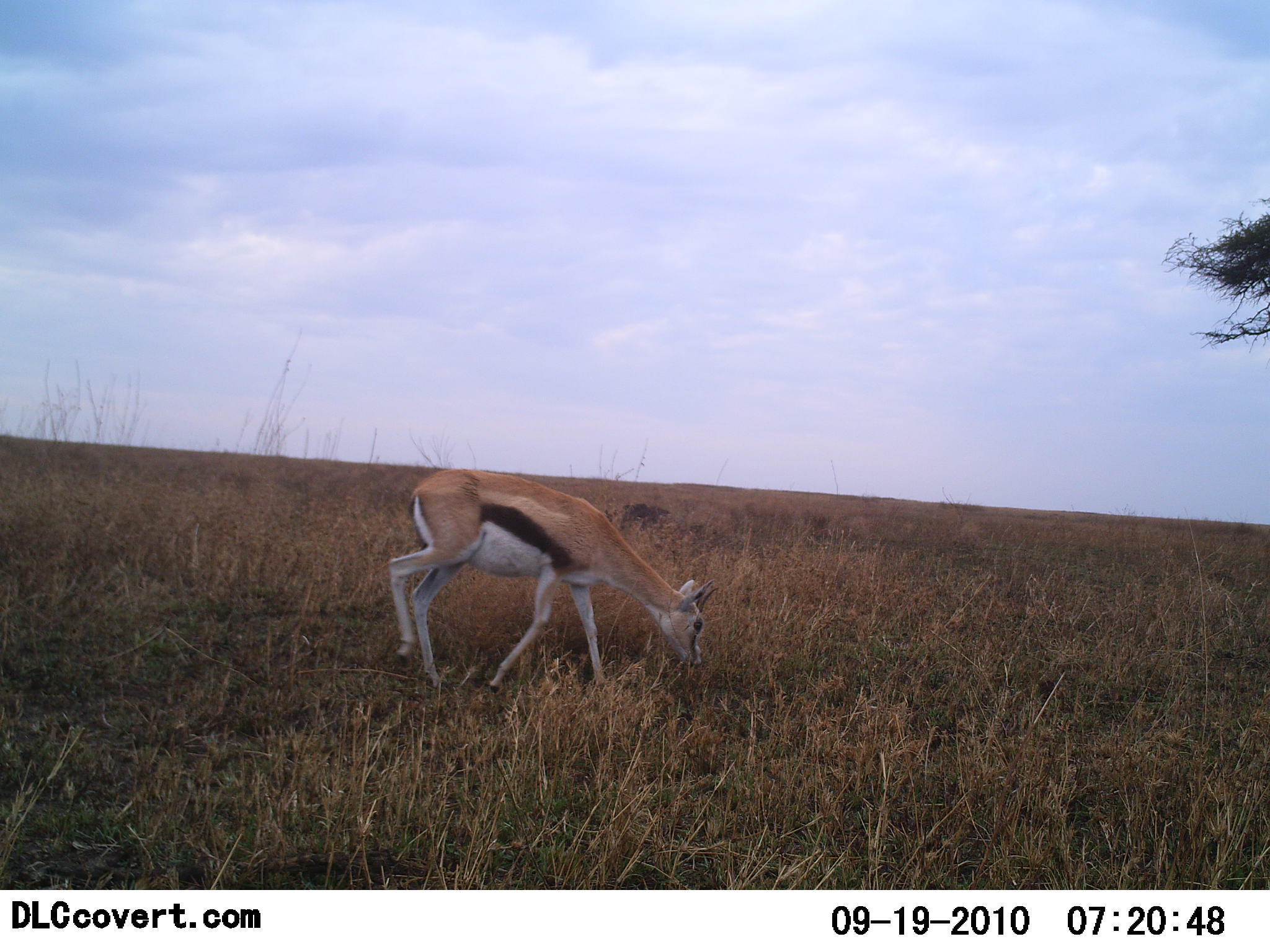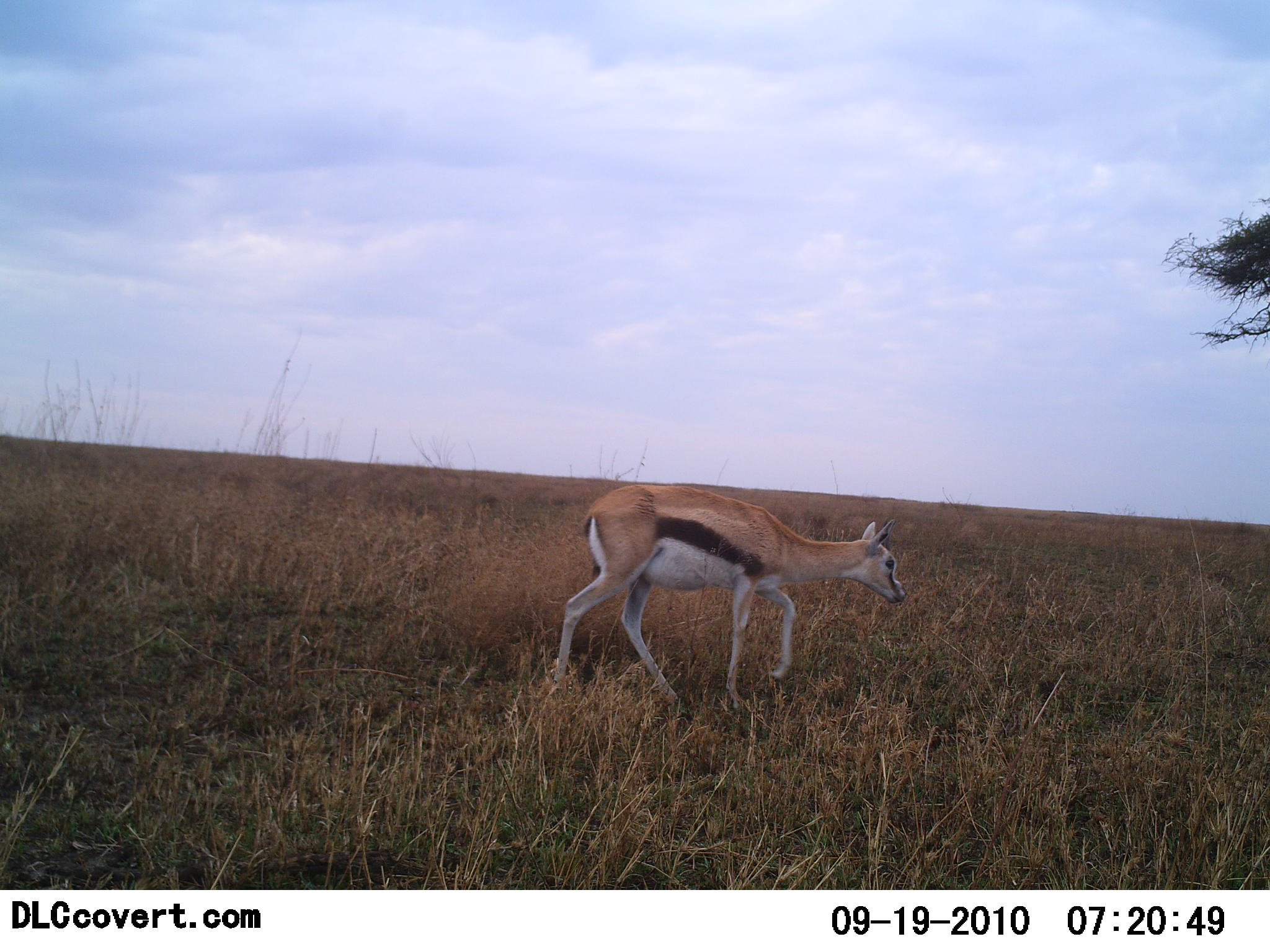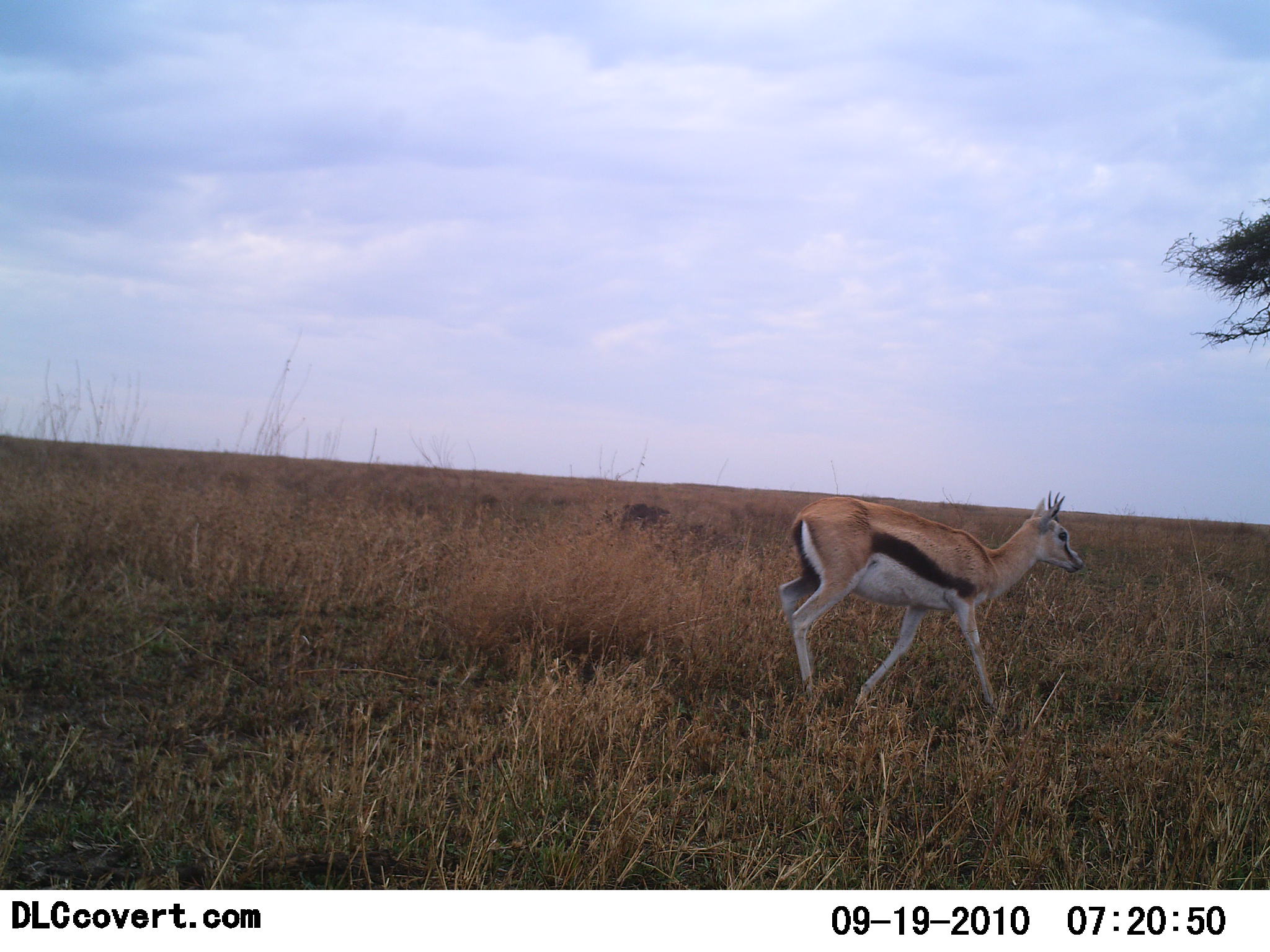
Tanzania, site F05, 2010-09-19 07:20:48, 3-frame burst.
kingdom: Animalia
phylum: Chordata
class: Mammalia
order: Artiodactyla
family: Bovidae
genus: Eudorcas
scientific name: Eudorcas thomsonii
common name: thomson's gazelle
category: gazellethomsons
Gazellethomsons (thomson's gazelle) (Eudorcas thomsonii), count 1. Behavior (volunteer vote fractions): standing 0%, resting 0%, moving 100%, interacting 0%. Young present (vote fraction): 7%. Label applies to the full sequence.